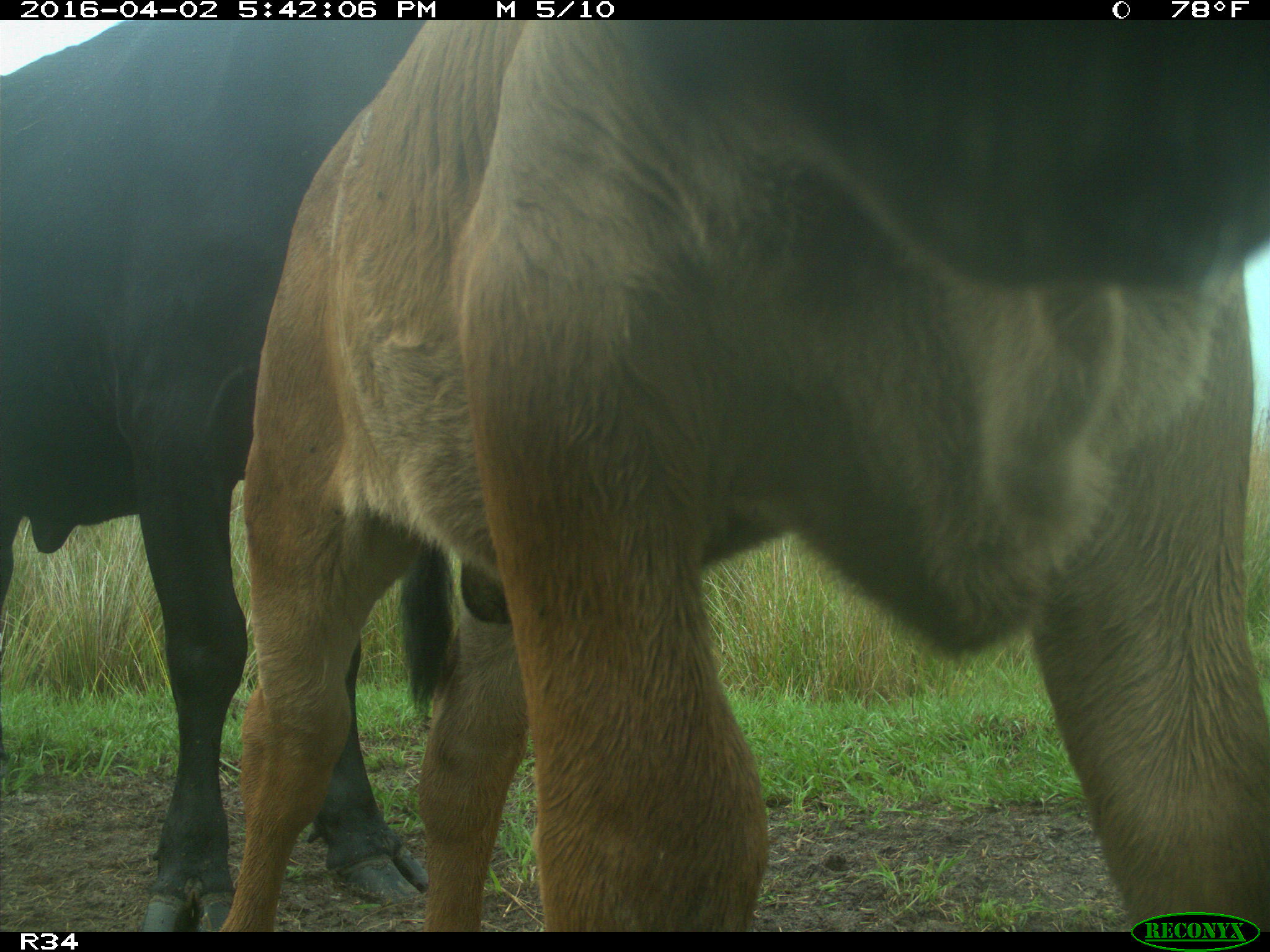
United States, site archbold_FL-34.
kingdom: Animalia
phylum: Chordata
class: Mammalia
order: Artiodactyla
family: Bovidae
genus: Bos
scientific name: Bos taurus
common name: domestic cow